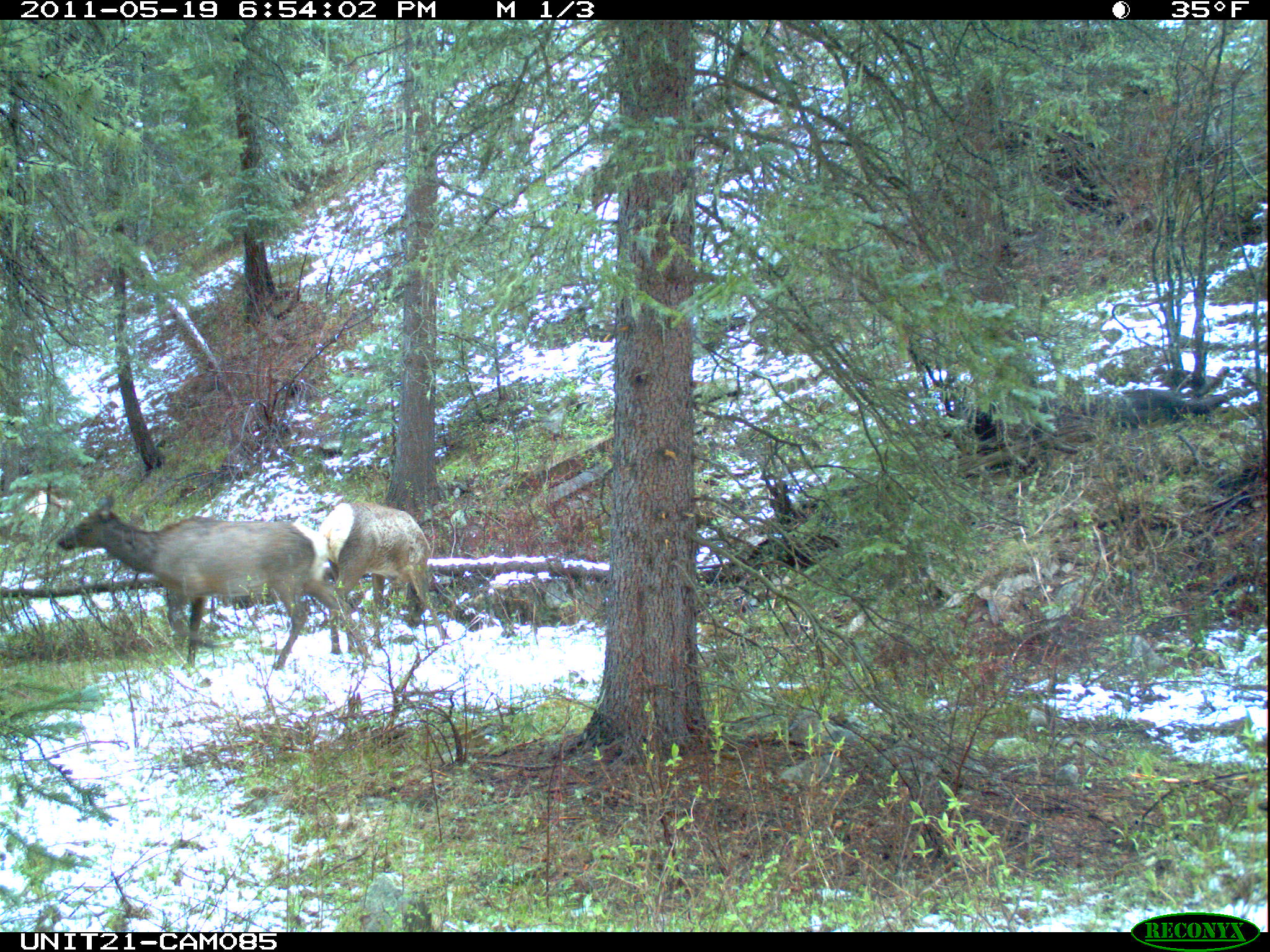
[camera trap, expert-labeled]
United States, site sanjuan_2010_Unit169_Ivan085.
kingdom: Animalia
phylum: Chordata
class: Mammalia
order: Artiodactyla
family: Cervidae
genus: Cervus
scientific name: Cervus elaphus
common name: red deer